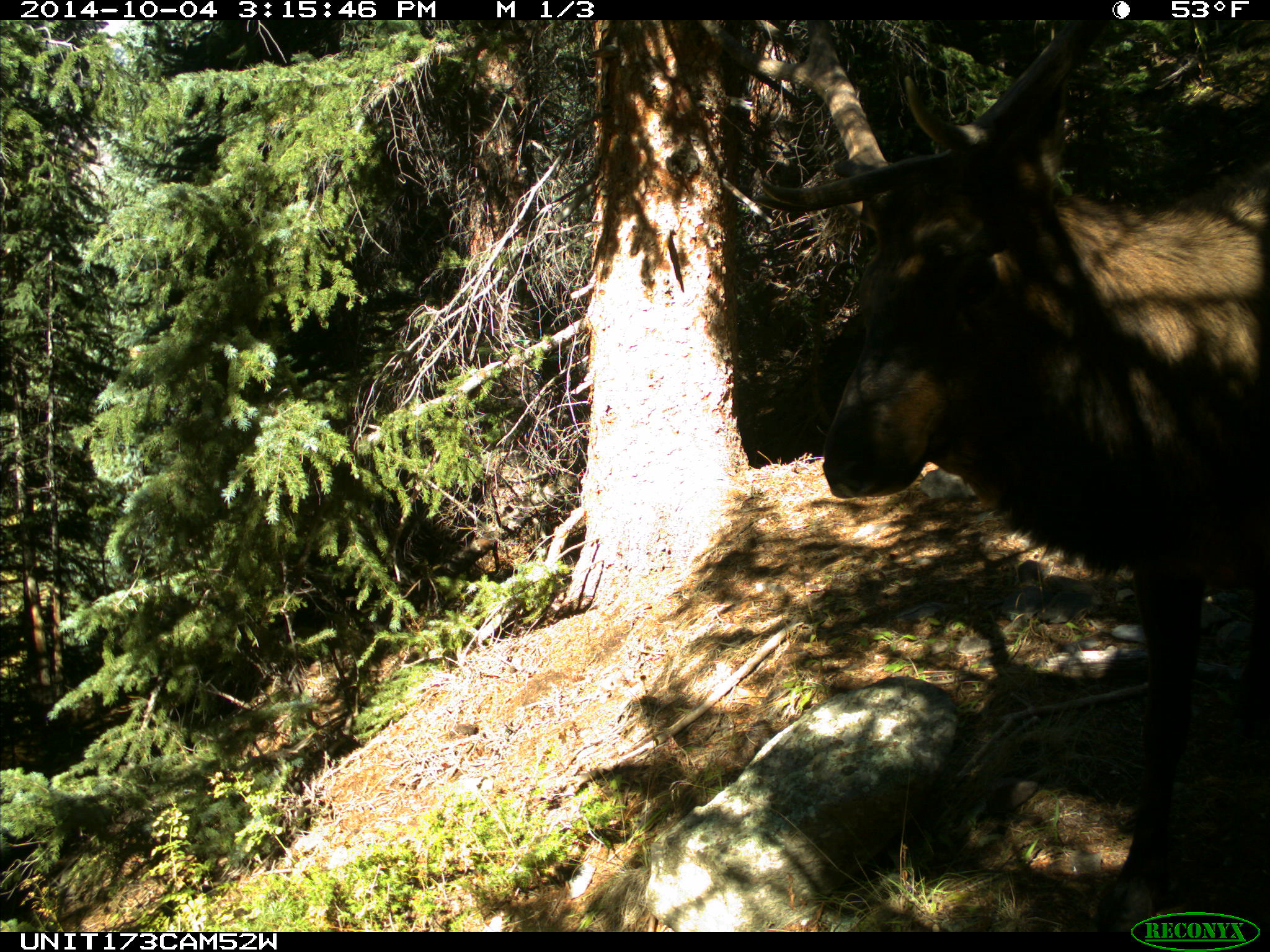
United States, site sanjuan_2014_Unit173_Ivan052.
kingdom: Animalia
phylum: Chordata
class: Mammalia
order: Artiodactyla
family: Cervidae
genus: Cervus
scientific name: Cervus elaphus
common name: red deer